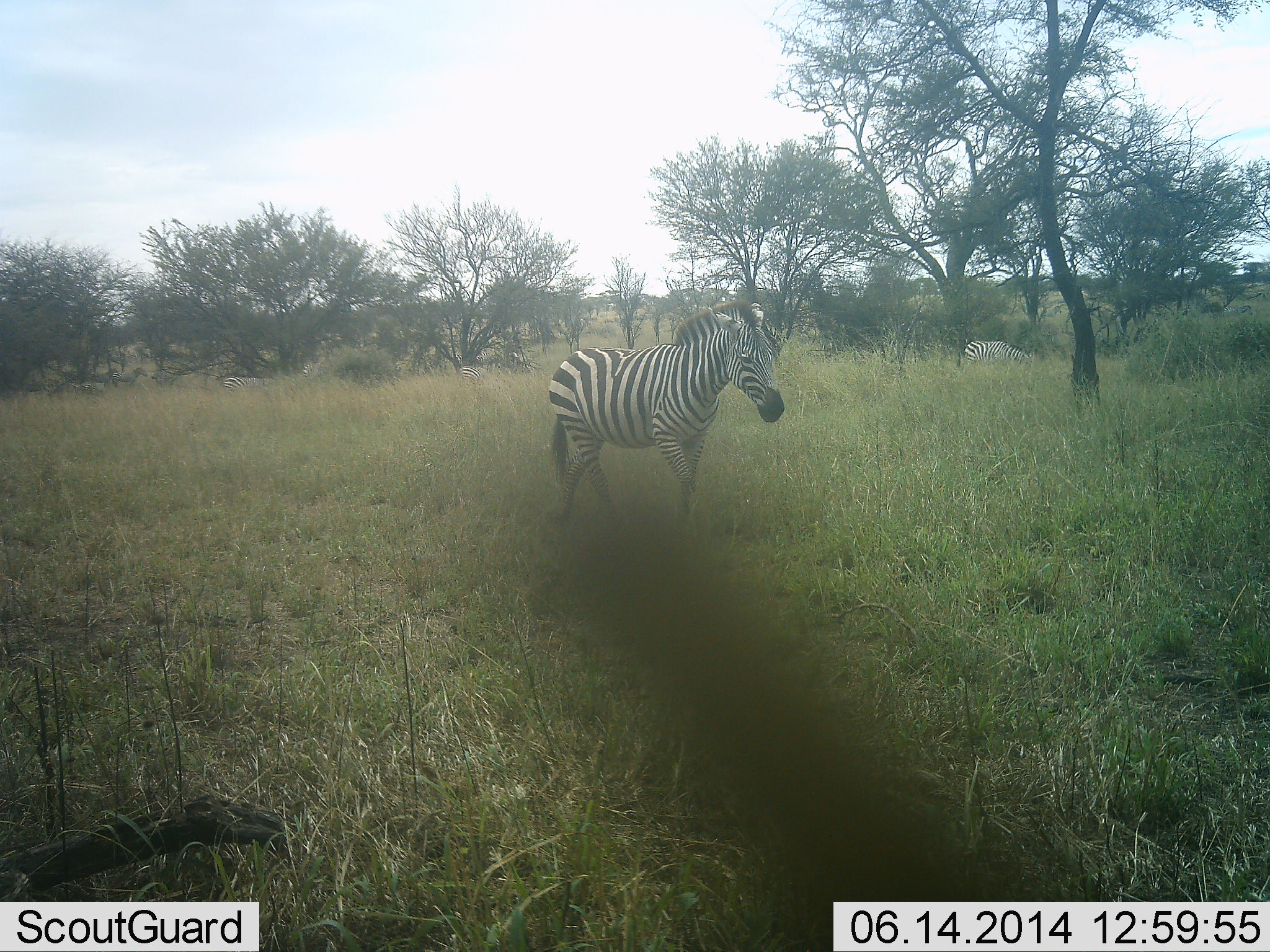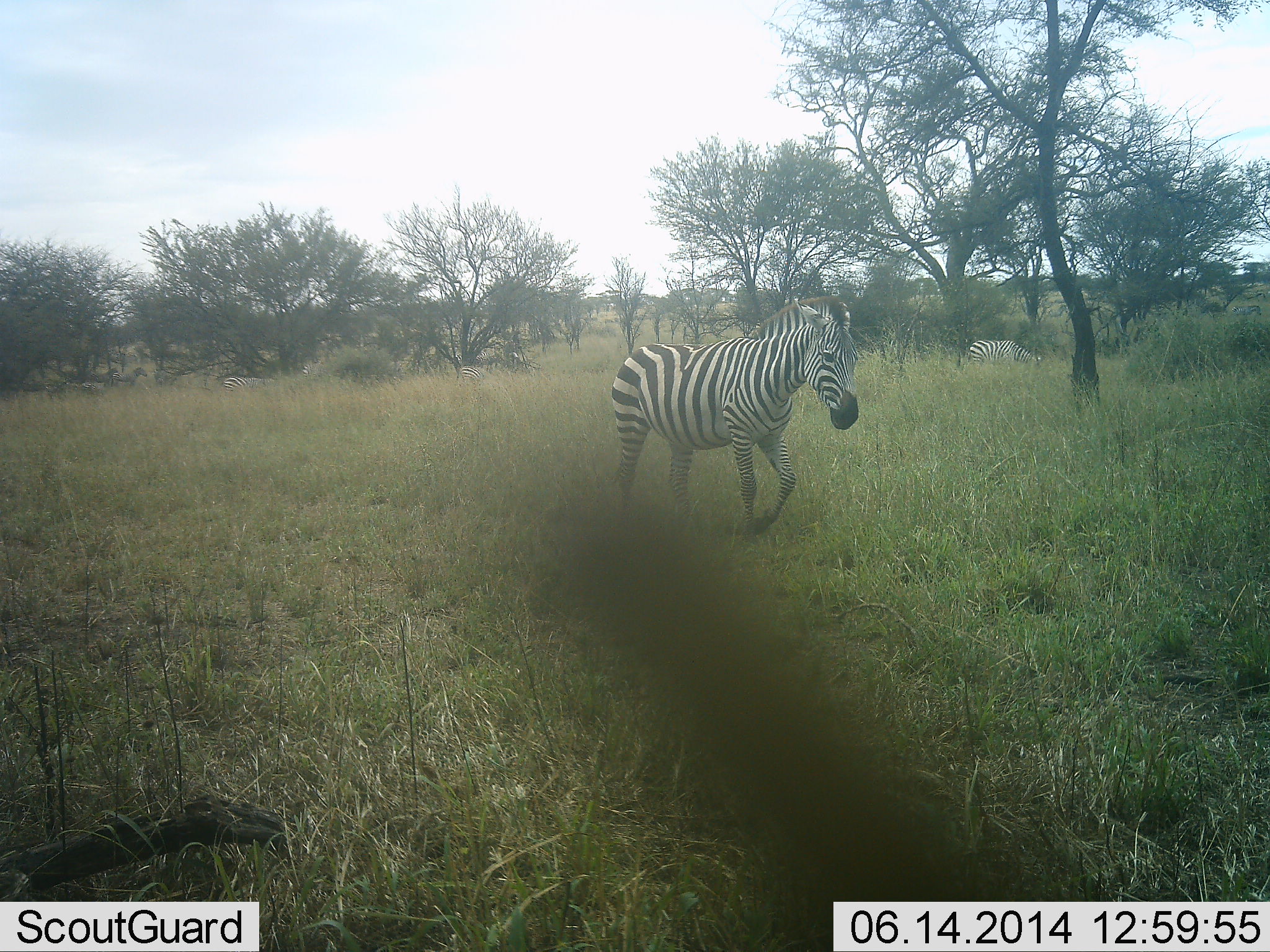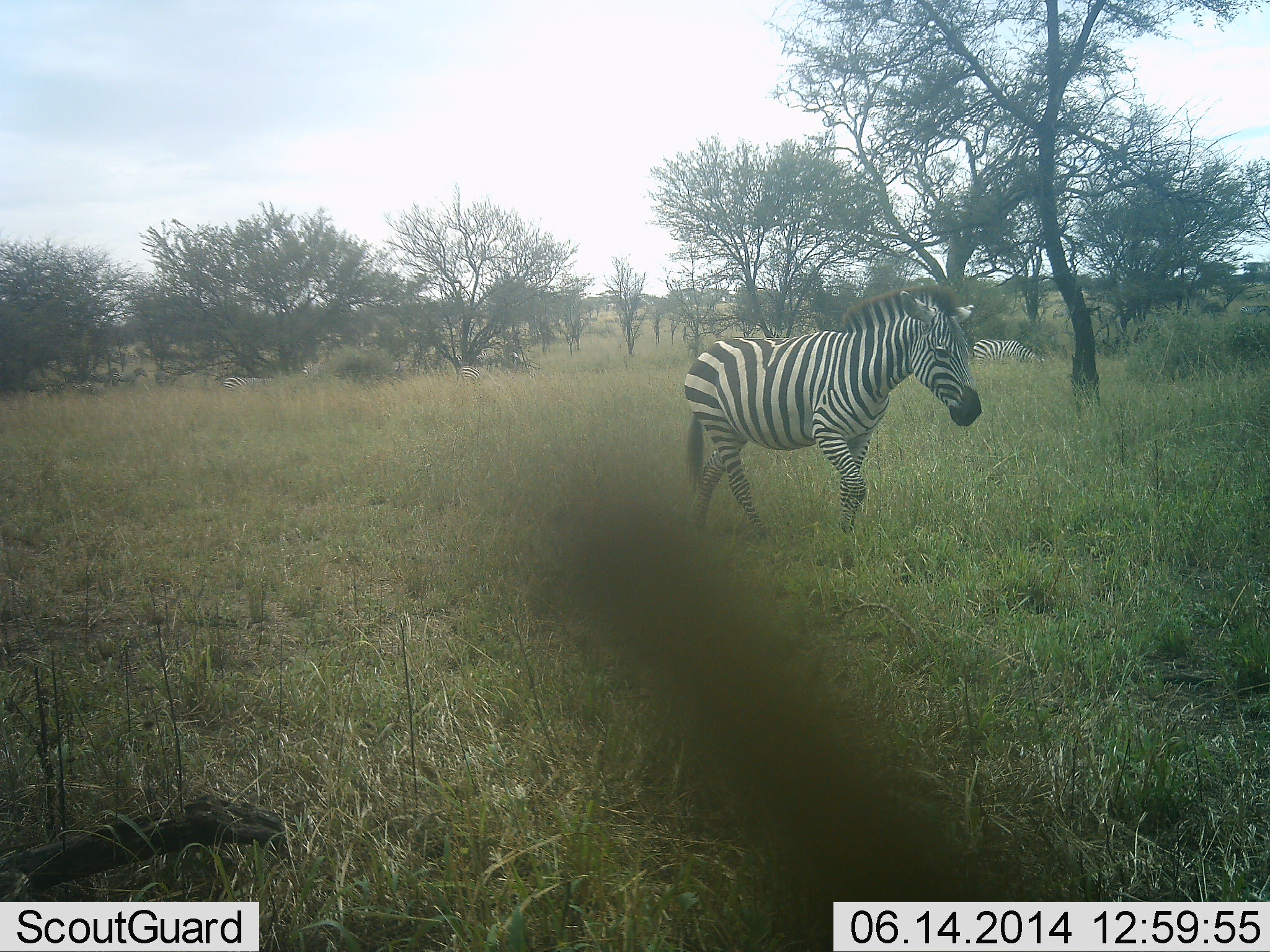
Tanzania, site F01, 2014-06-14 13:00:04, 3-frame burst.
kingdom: Animalia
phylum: Chordata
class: Mammalia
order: Perissodactyla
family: Equidae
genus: Equus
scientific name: Equus quagga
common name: plains zebra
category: zebra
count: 2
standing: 60%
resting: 0%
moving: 100%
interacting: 0%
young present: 0%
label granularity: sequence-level